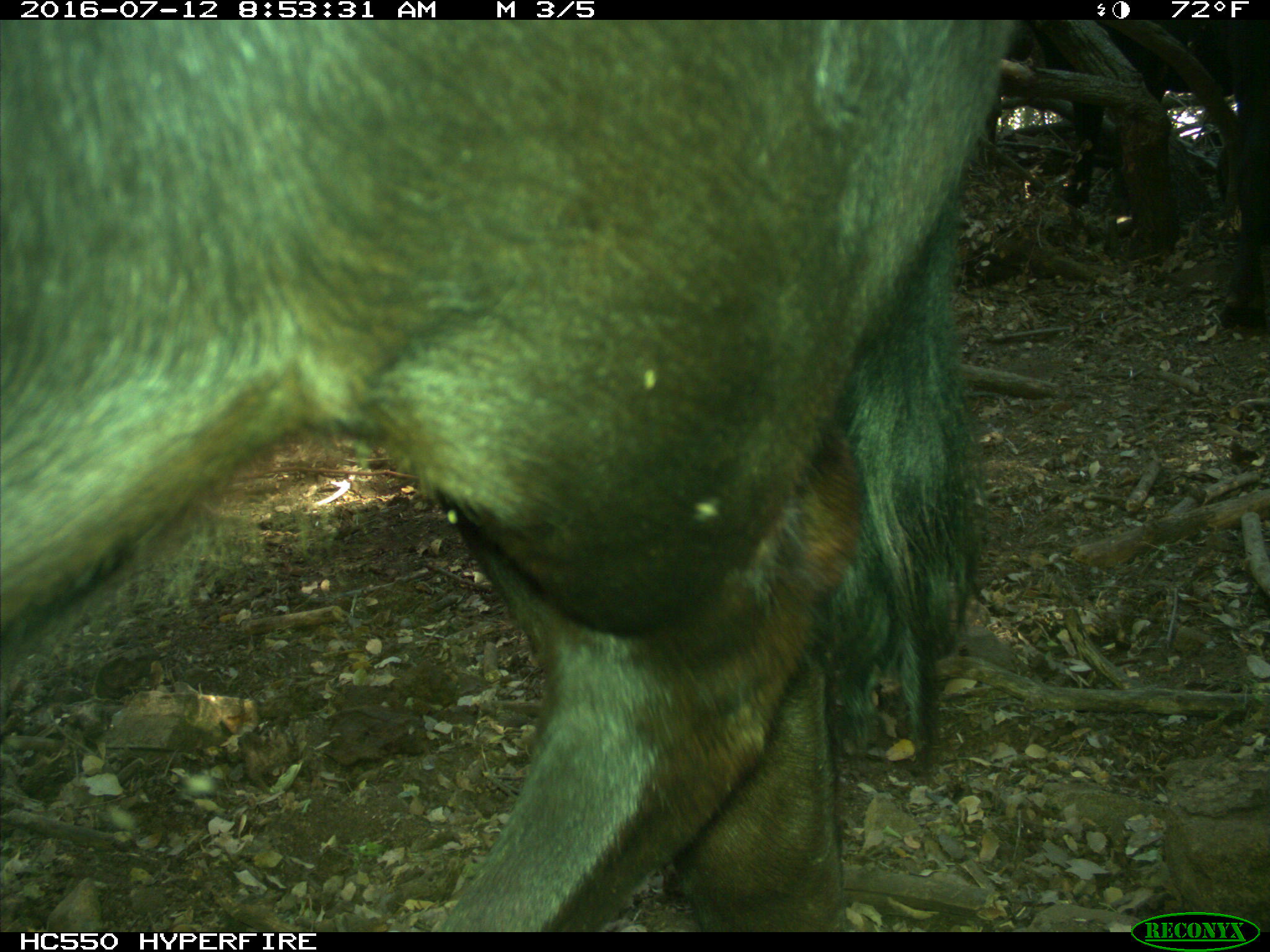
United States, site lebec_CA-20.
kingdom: Animalia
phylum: Chordata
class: Mammalia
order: Artiodactyla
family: Bovidae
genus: Bos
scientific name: Bos taurus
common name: domestic cow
Bos taurus (domestic cow).